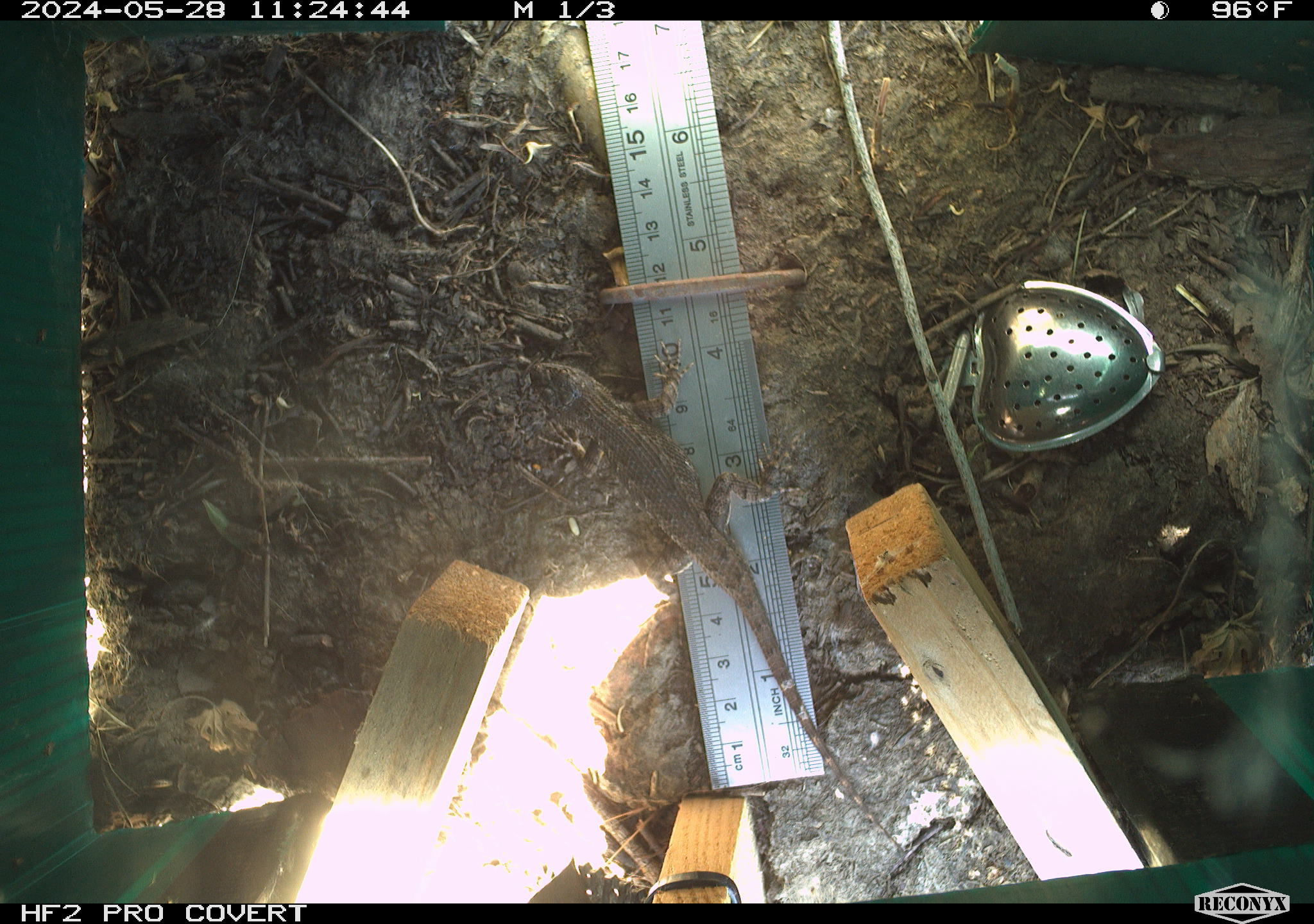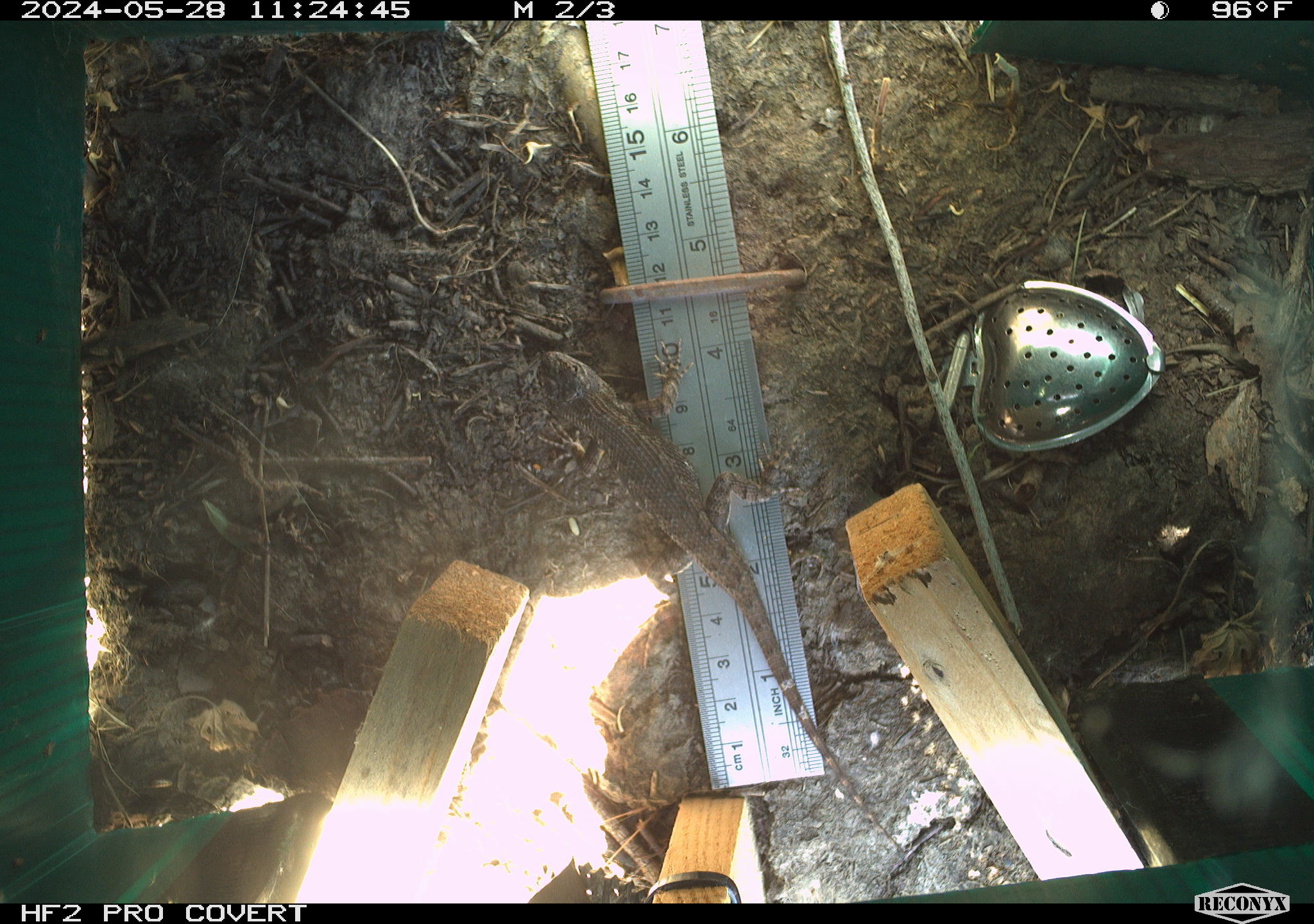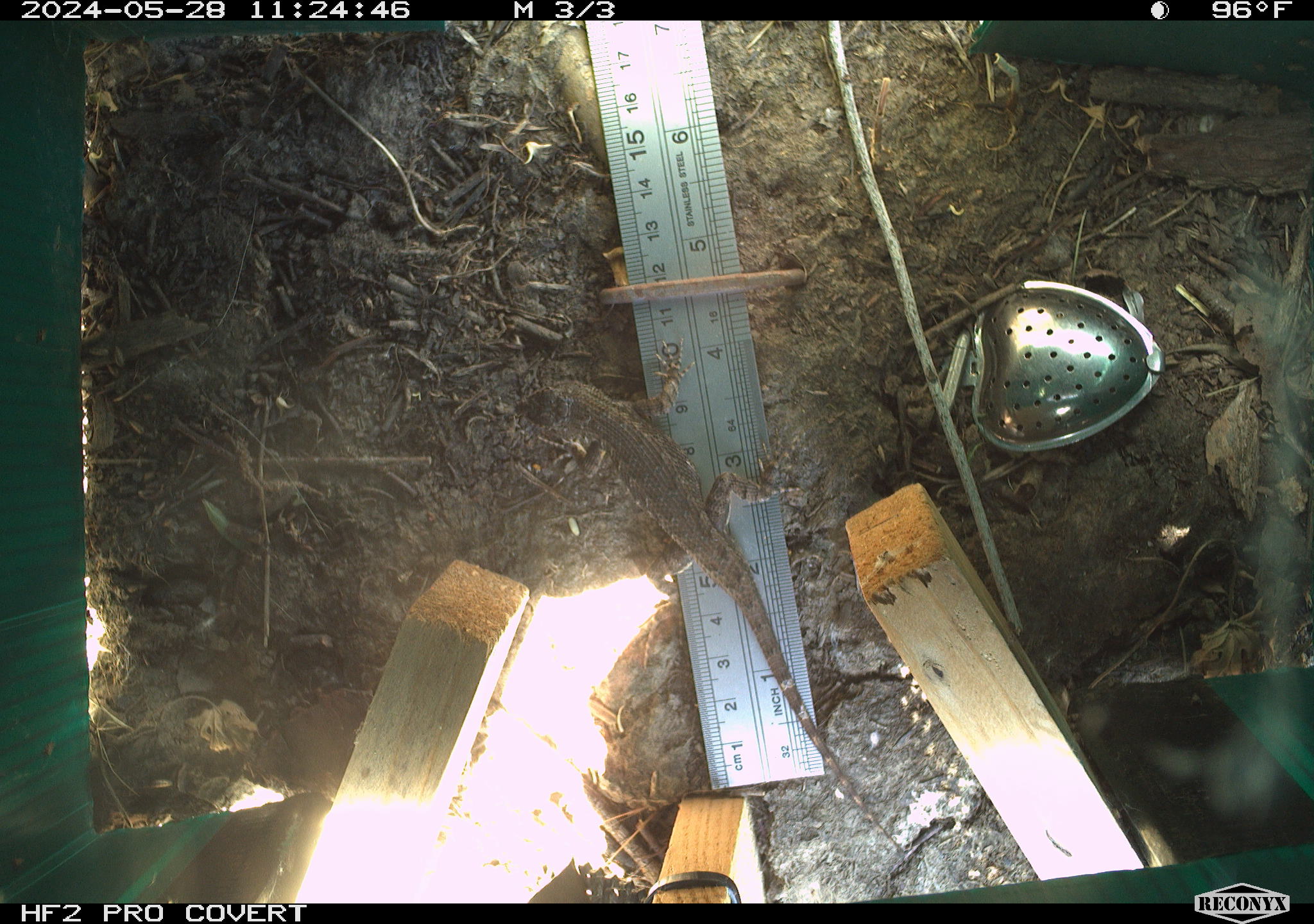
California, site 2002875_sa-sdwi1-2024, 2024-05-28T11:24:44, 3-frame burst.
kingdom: Animalia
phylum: Chordata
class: Reptilia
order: Squamata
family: Phrynosomatidae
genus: Sceloporus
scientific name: Sceloporus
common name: spiny lizards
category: sceloporus species